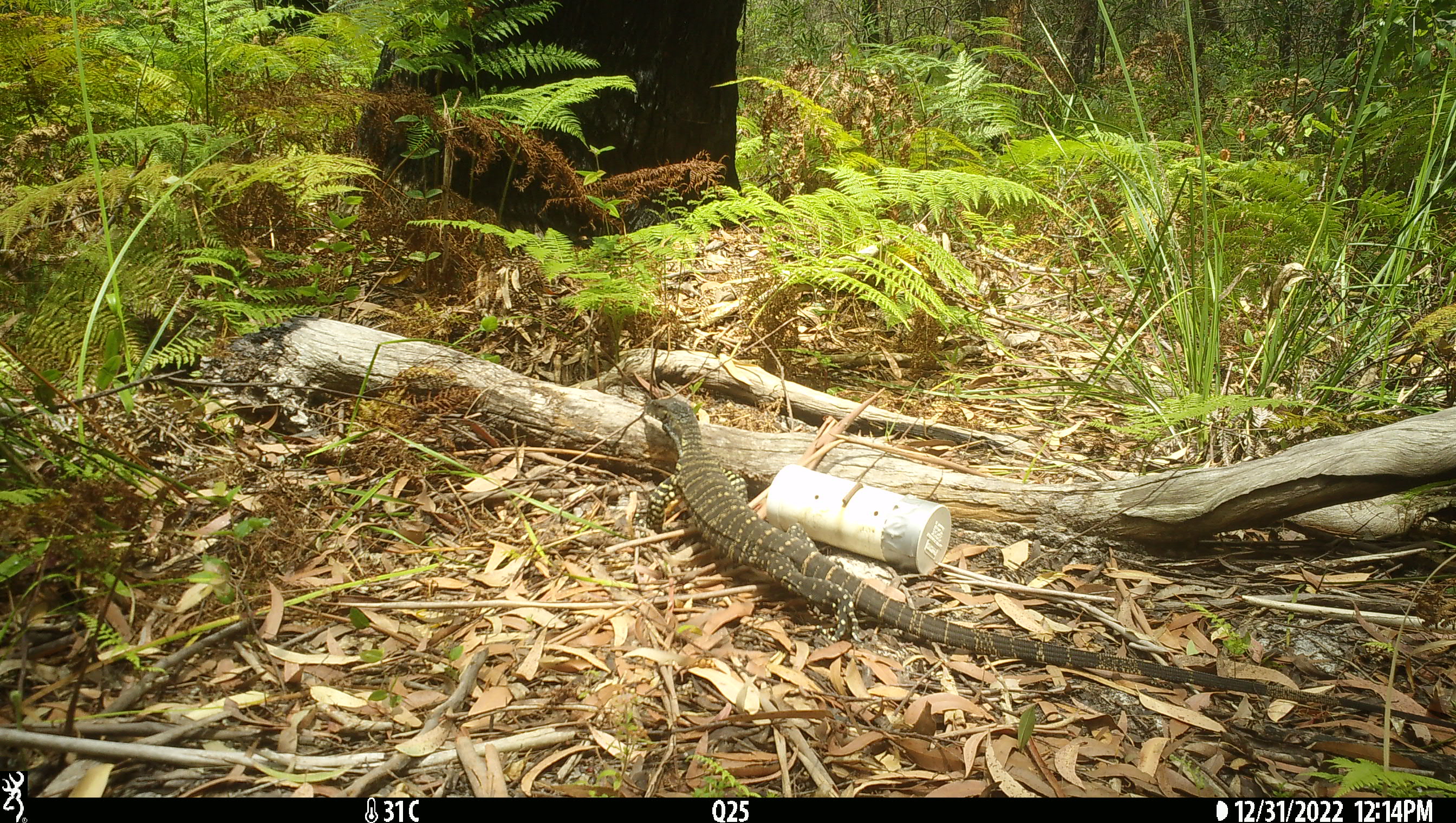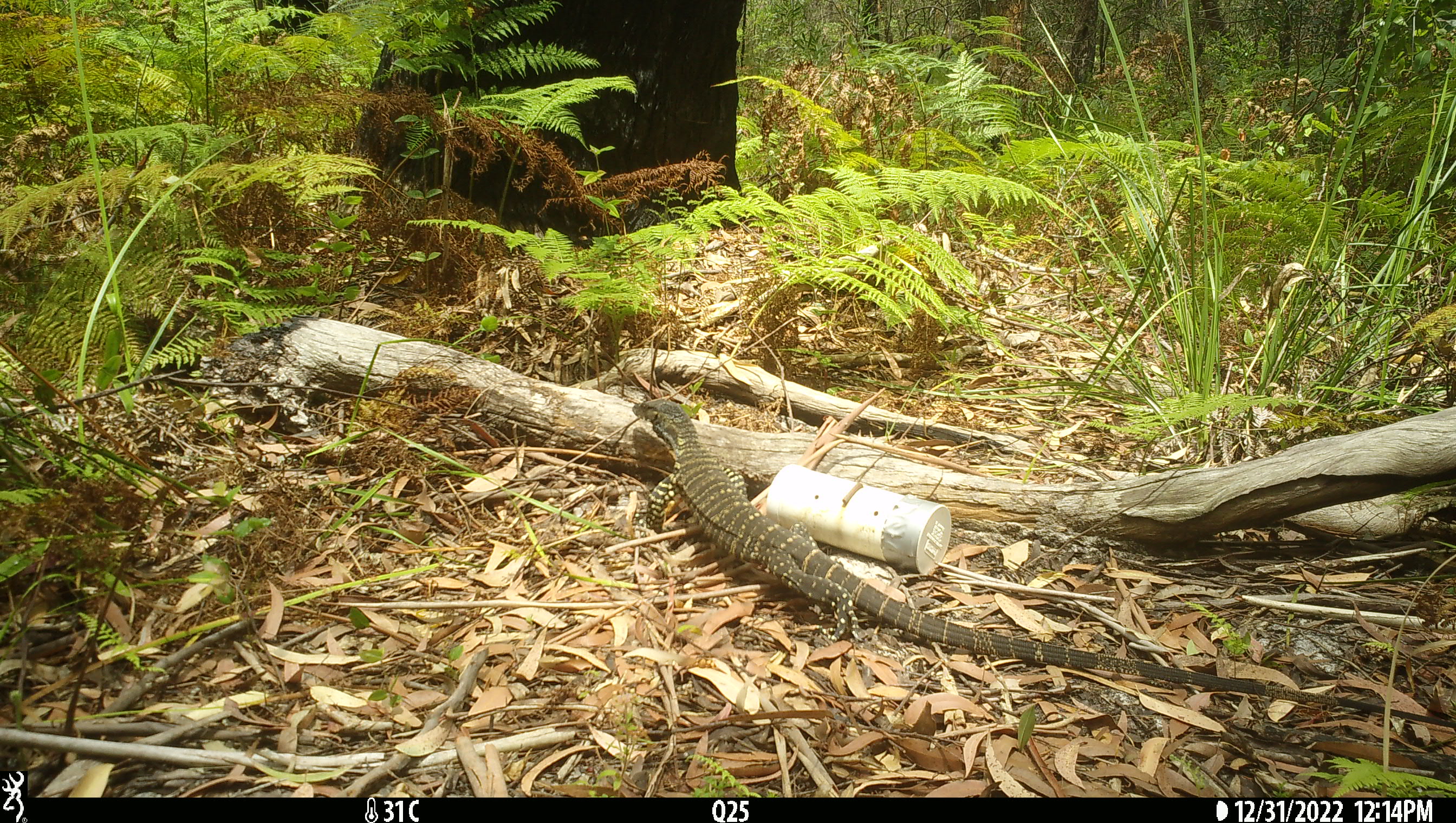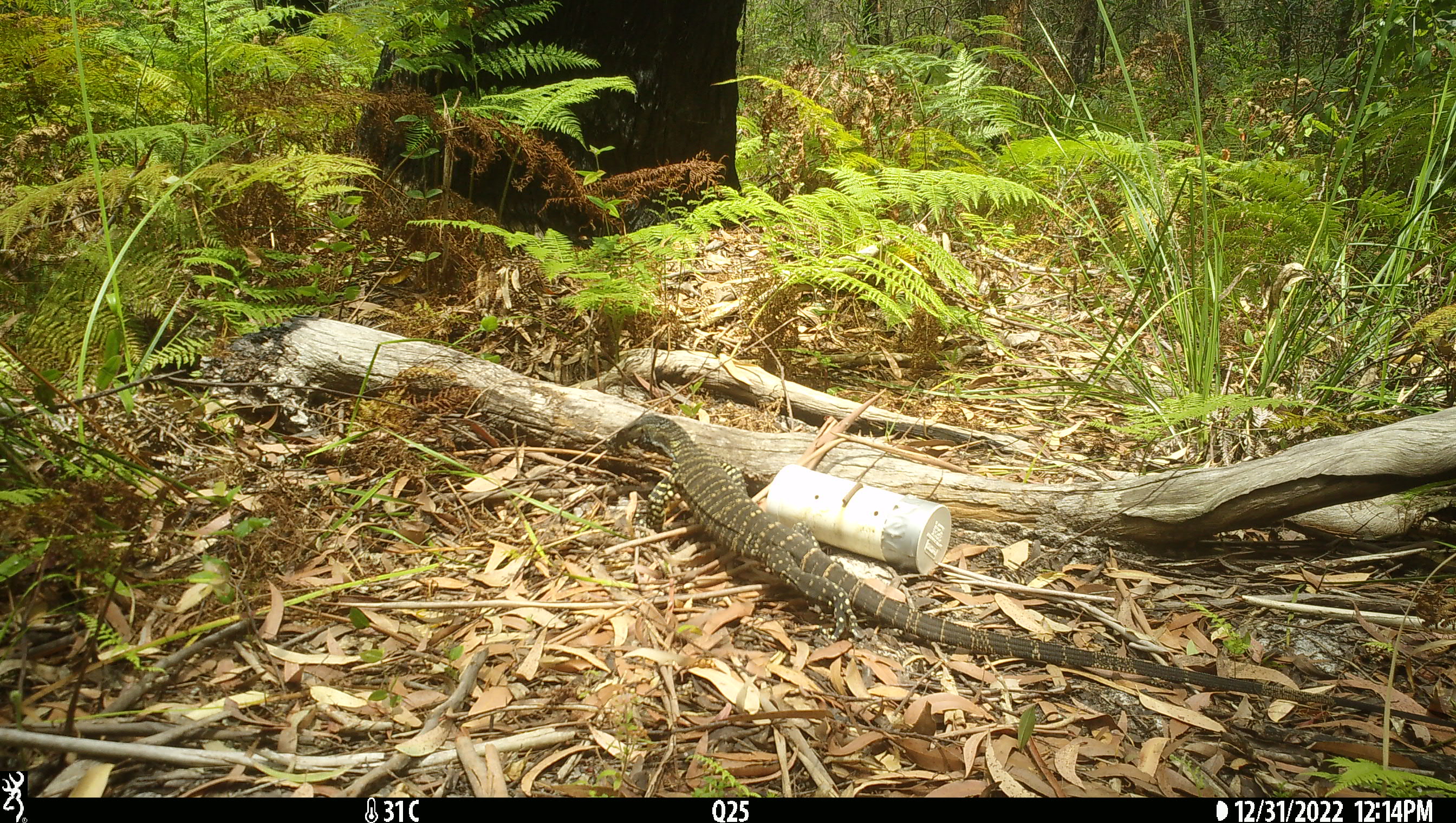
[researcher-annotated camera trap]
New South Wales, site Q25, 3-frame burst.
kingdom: Animalia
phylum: Chordata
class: Reptilia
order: Squamata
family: Varanidae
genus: Varanus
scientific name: Varanus varius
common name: lace monitor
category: goanna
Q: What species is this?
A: Goanna (lace monitor) (Varanus varius).